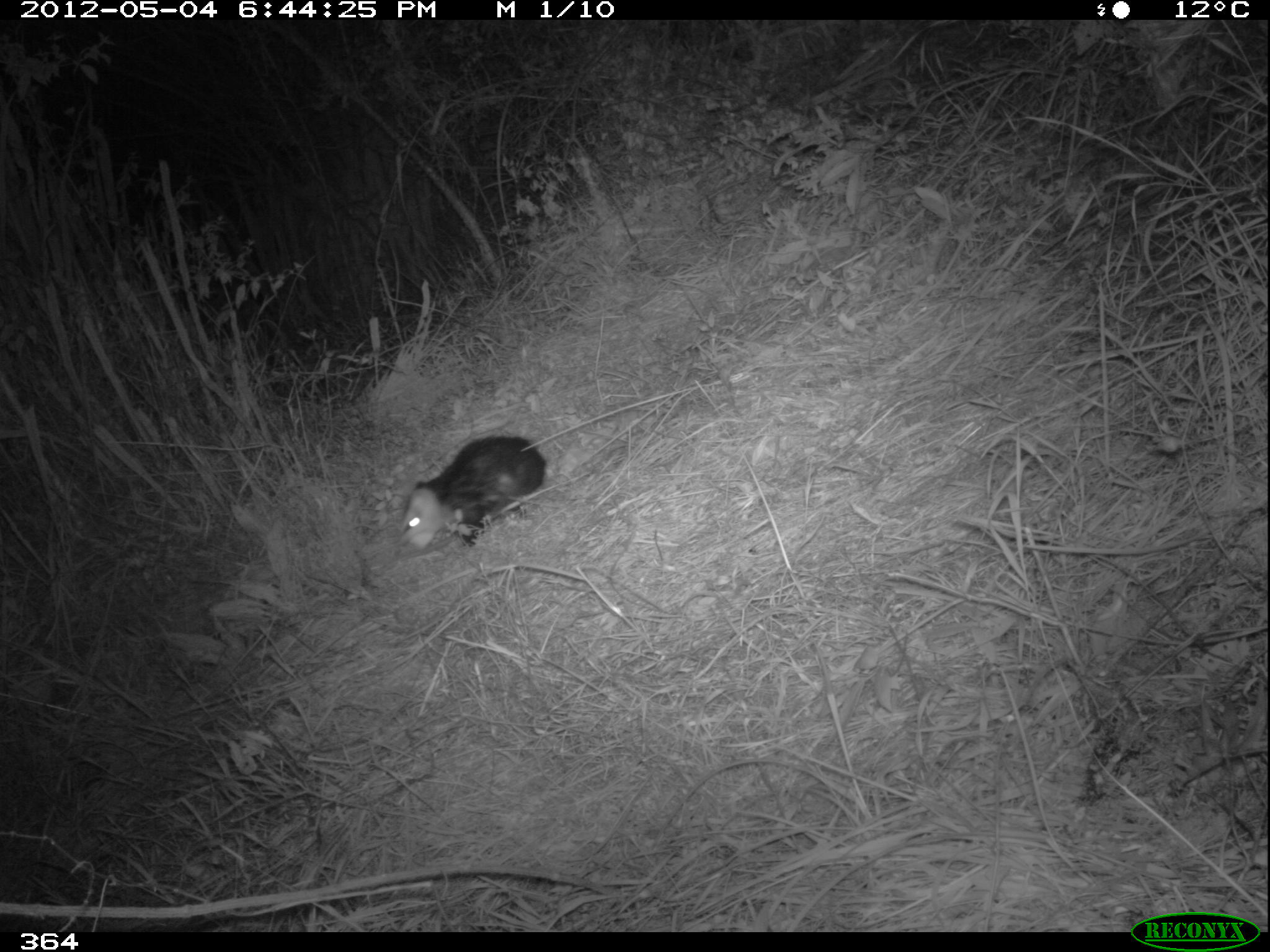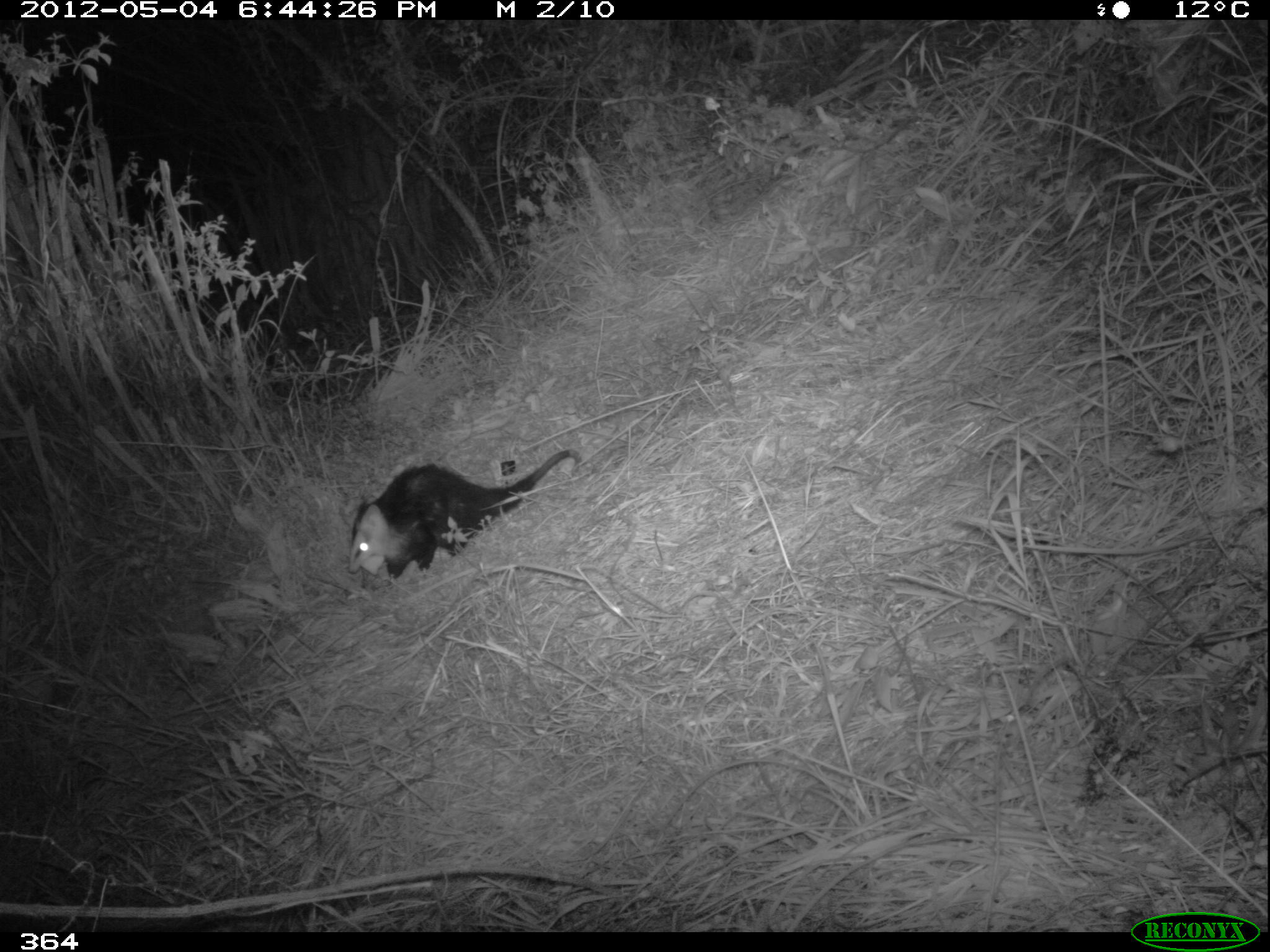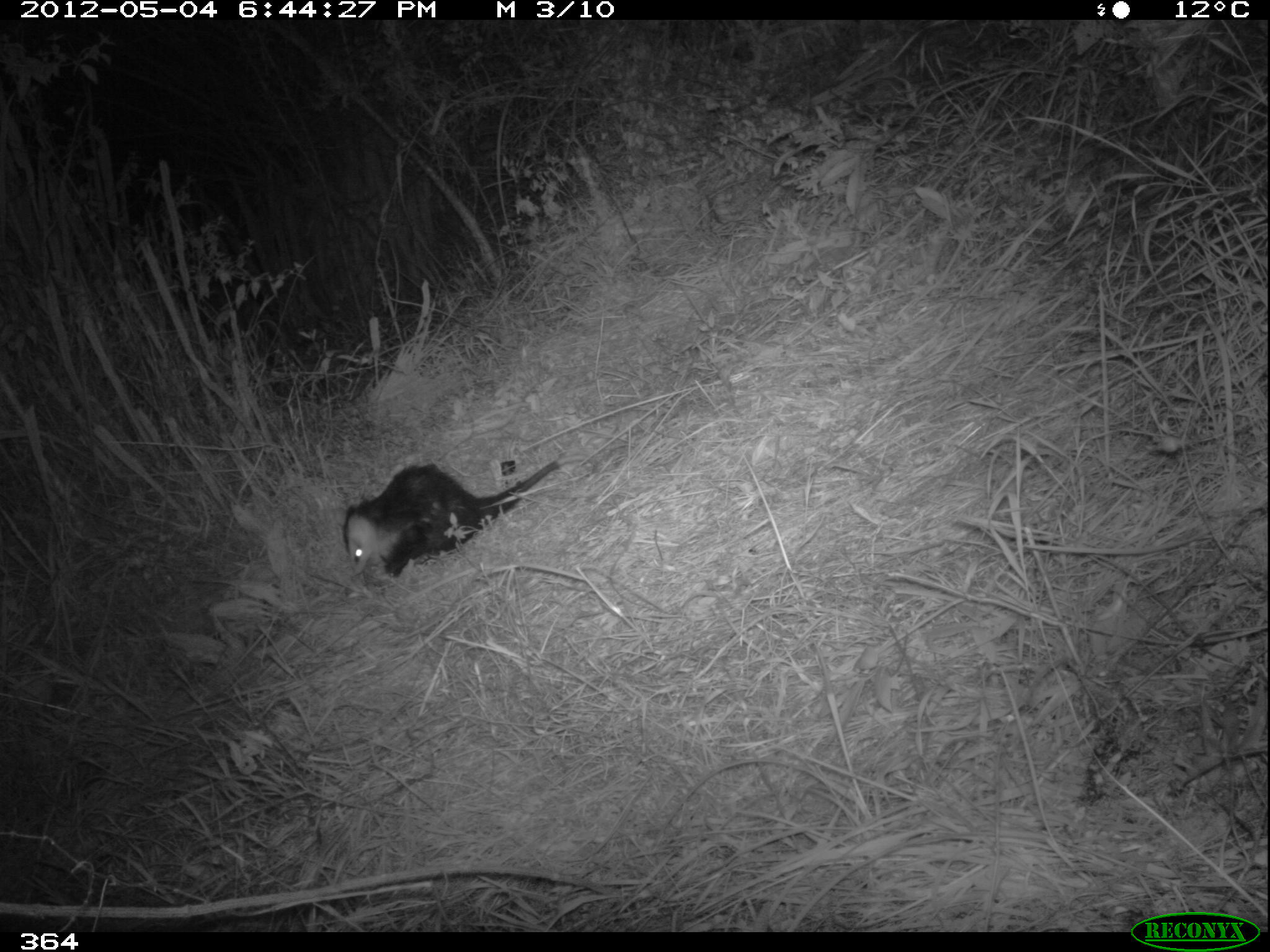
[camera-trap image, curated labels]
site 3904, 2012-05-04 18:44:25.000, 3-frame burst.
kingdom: Animalia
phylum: Chordata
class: Mammalia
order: Didelphimorphia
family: Didelphidae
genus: Didelphis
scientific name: Didelphis pernigra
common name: andean white-eared opossum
Didelphis pernigra (andean white-eared opossum).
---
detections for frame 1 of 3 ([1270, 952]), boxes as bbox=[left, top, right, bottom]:
didelphis pernigra: bbox=[398, 432, 551, 549]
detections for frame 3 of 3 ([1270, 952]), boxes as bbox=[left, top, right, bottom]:
didelphis pernigra: bbox=[338, 450, 588, 578]